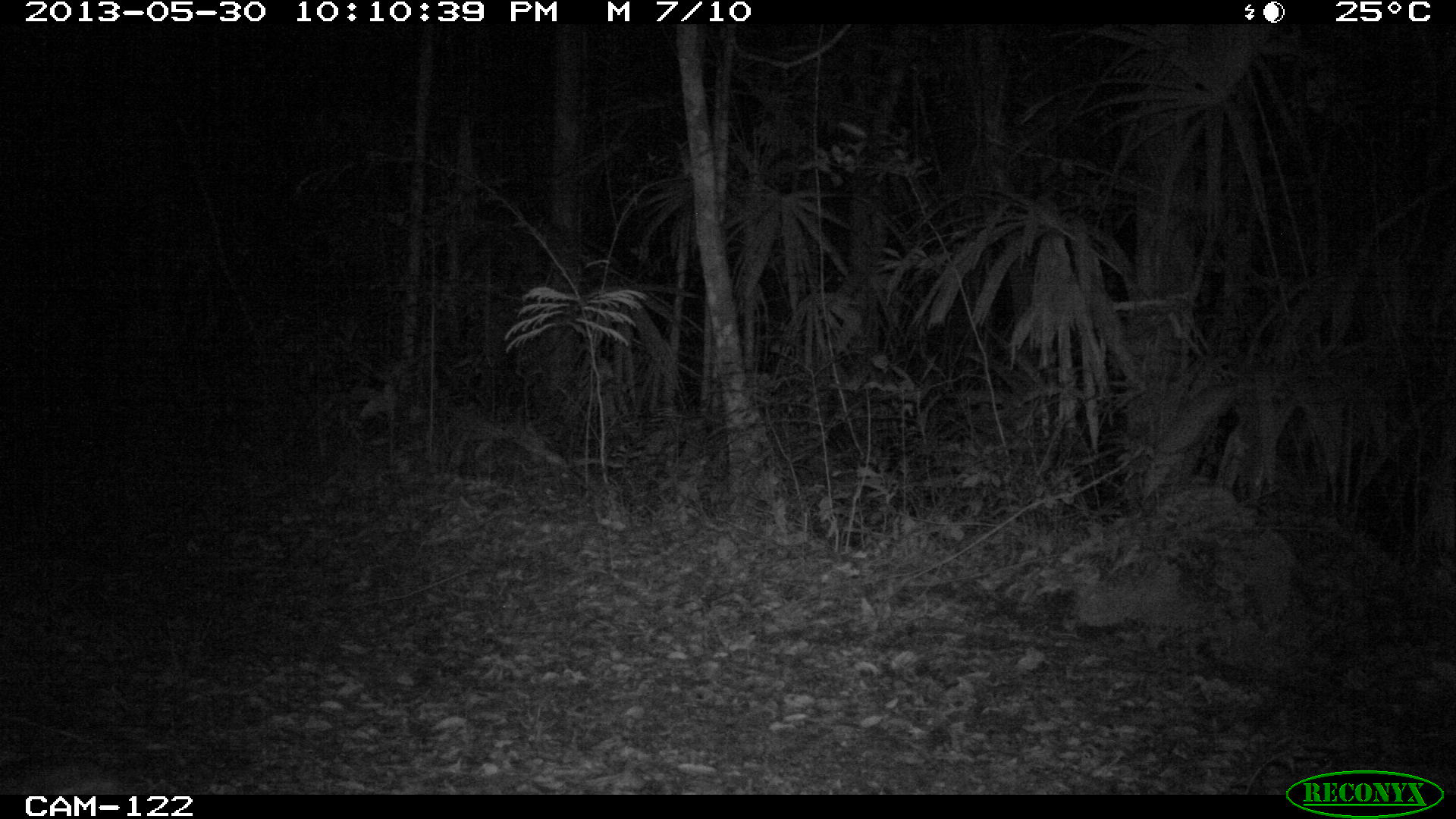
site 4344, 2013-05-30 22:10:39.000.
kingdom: Animalia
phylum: Chordata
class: Mammalia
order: Rodentia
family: Cuniculidae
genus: Cuniculus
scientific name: Cuniculus paca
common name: lowland paca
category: agouti paca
Agouti paca (lowland paca) (Cuniculus paca), count 1.